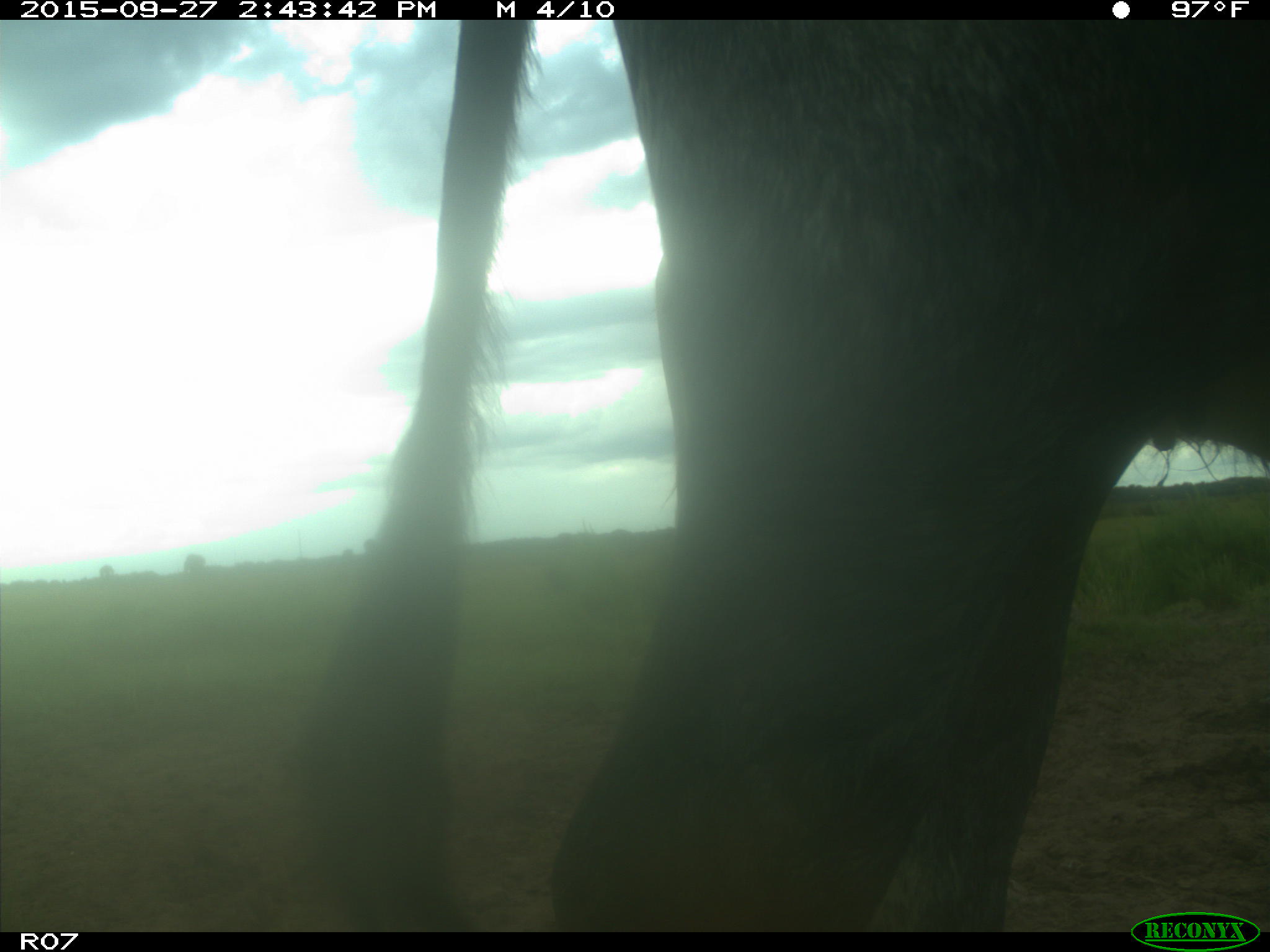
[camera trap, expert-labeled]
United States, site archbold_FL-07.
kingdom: Animalia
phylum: Chordata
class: Mammalia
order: Artiodactyla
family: Bovidae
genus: Bos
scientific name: Bos taurus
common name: domestic cow